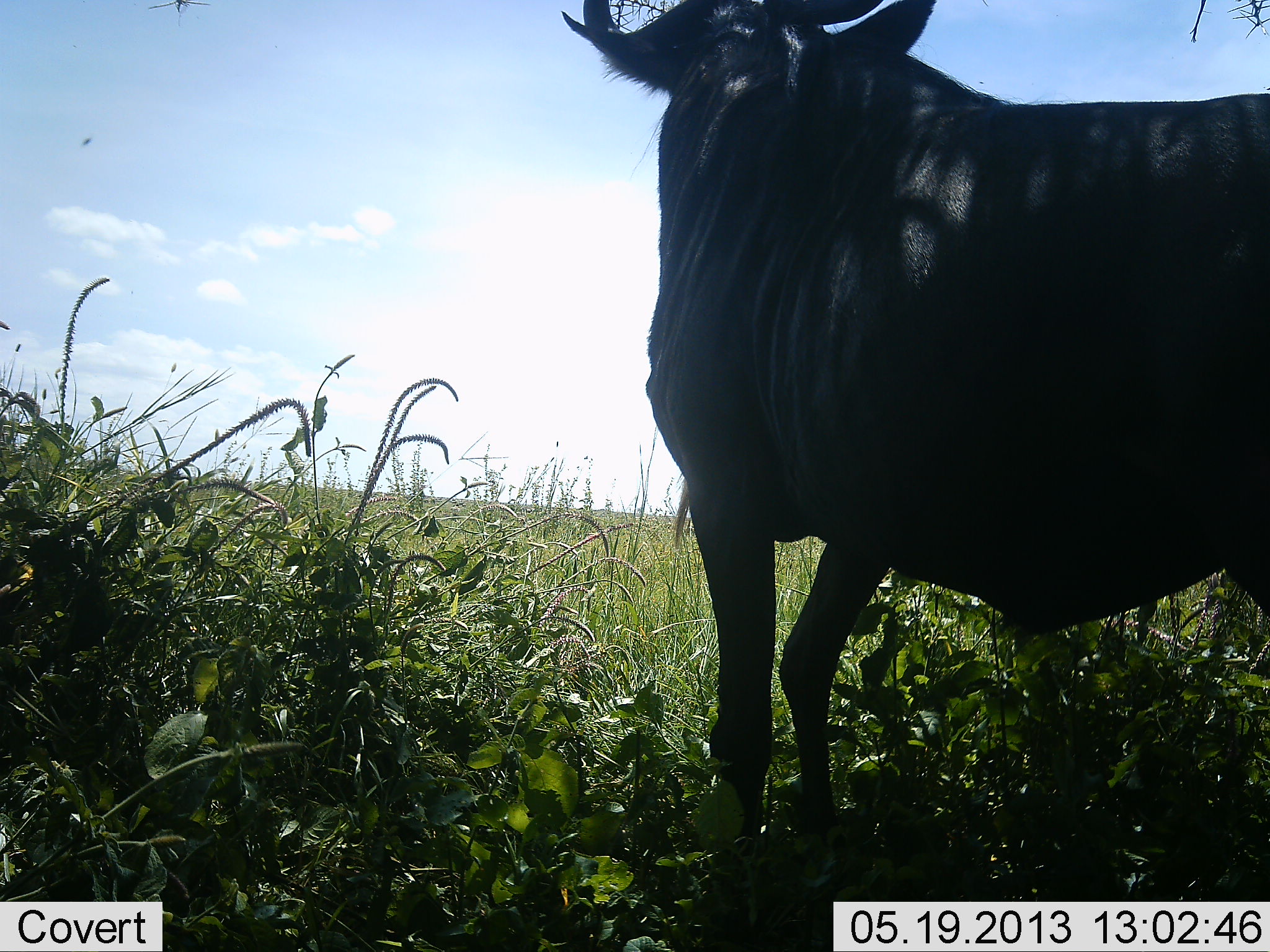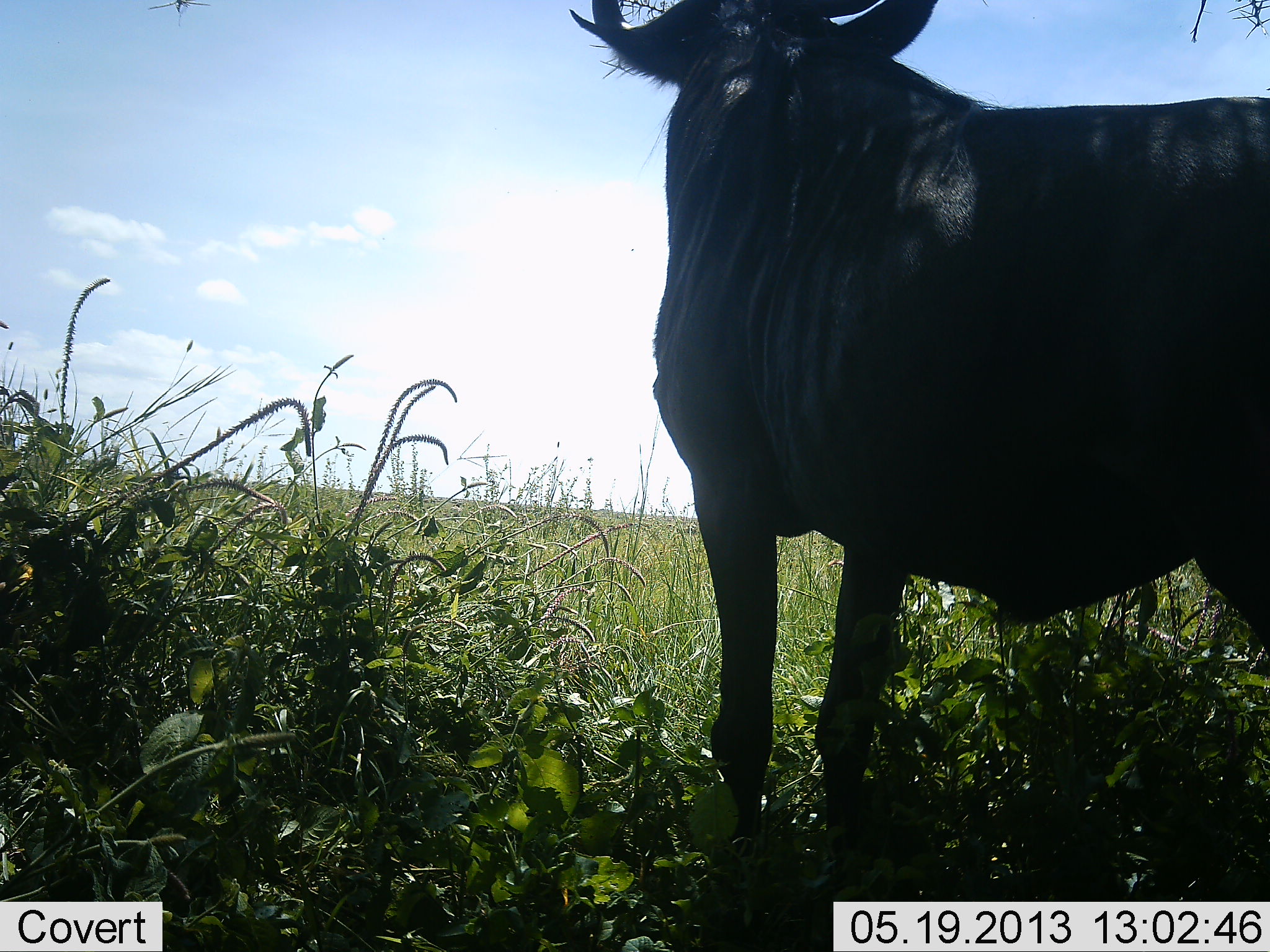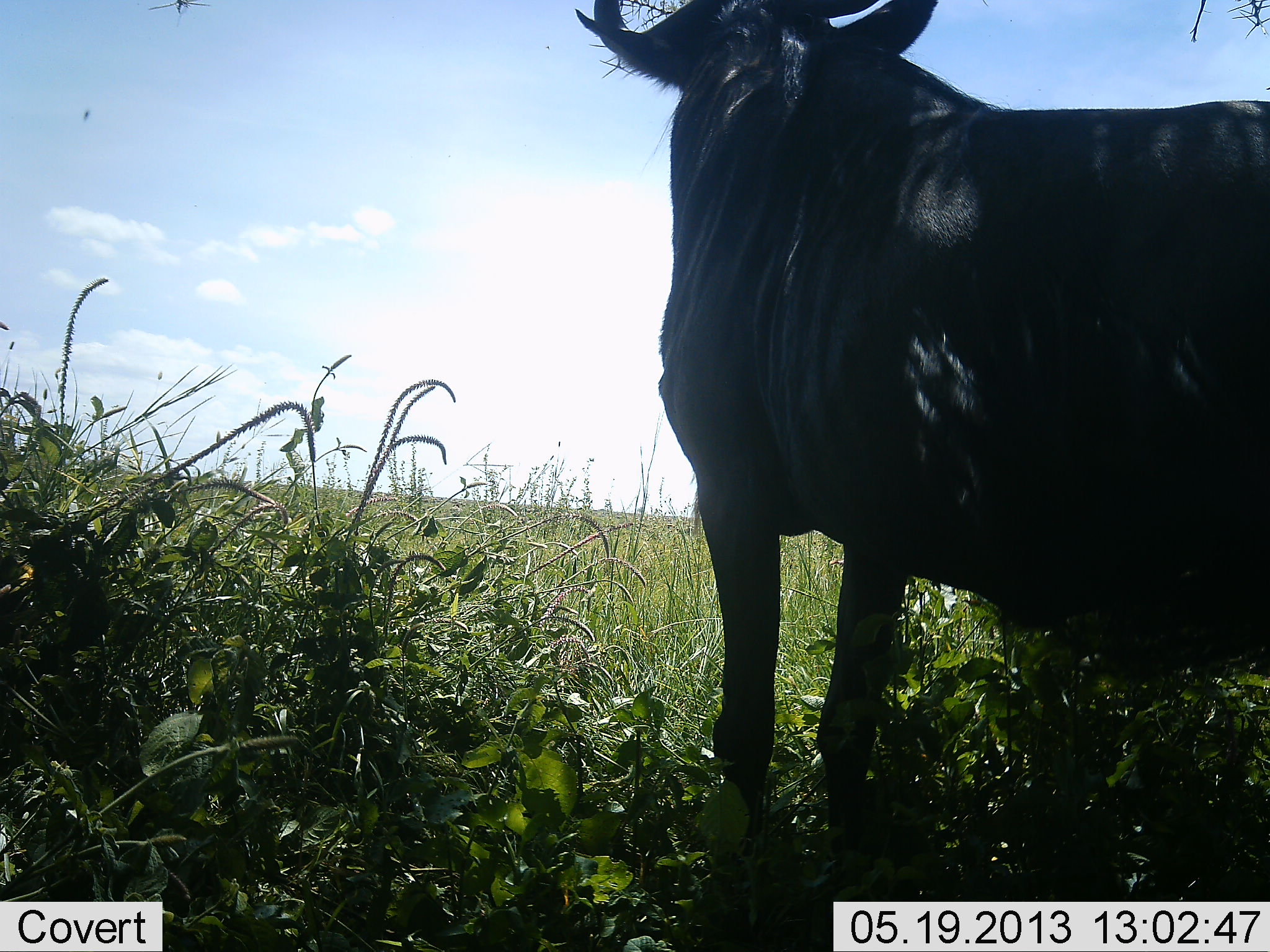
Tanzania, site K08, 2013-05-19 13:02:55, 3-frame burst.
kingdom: Animalia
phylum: Chordata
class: Mammalia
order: Artiodactyla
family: Bovidae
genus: Connochaetes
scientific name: Connochaetes taurinus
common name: blue wildebeest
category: wildebeest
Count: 1.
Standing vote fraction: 100%.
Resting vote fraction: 0%.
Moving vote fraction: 0%.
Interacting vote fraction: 0%.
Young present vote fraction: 0%.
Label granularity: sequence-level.